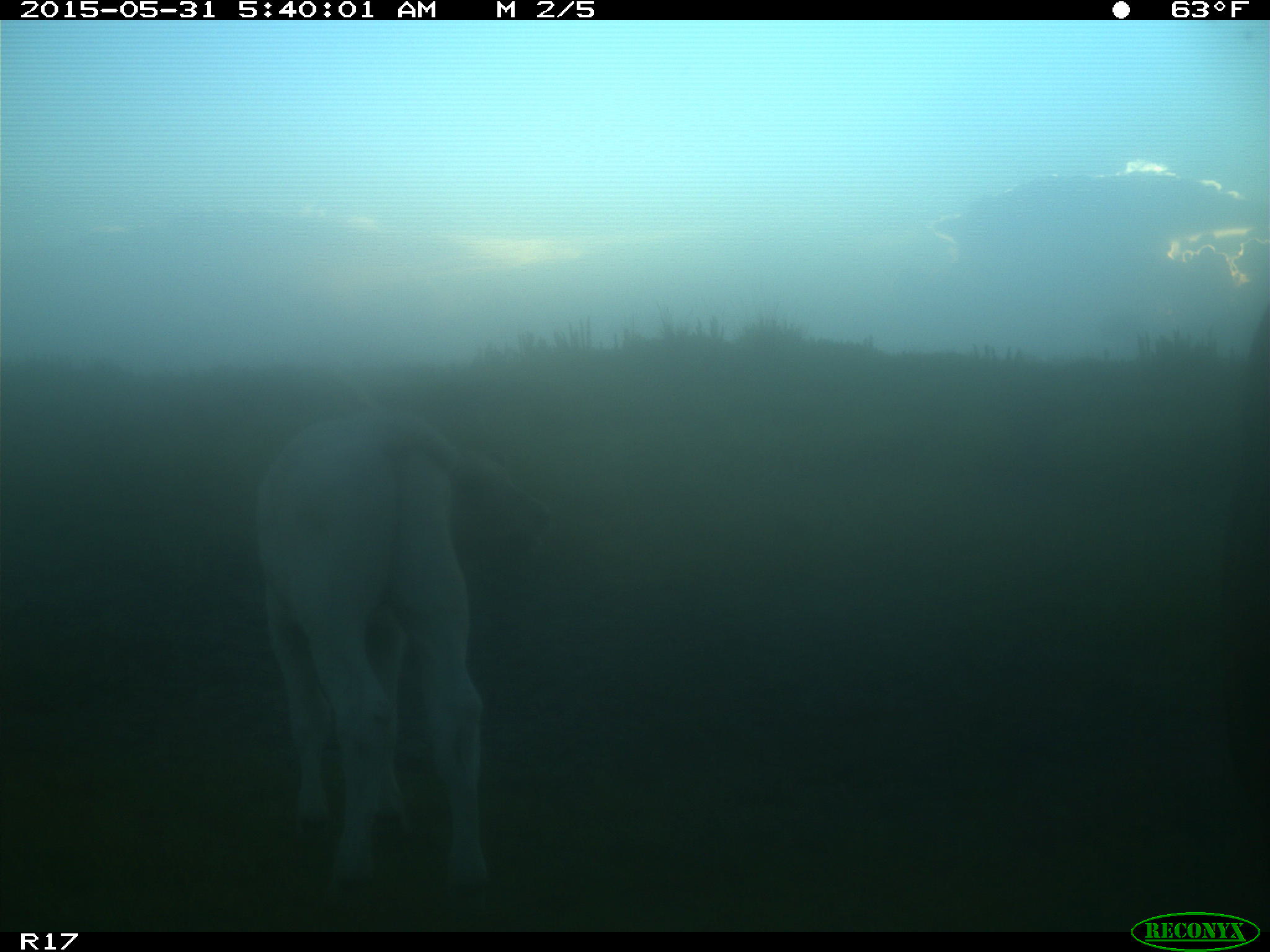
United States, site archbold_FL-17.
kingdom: Animalia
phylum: Chordata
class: Mammalia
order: Artiodactyla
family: Bovidae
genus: Bos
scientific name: Bos taurus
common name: domestic cow